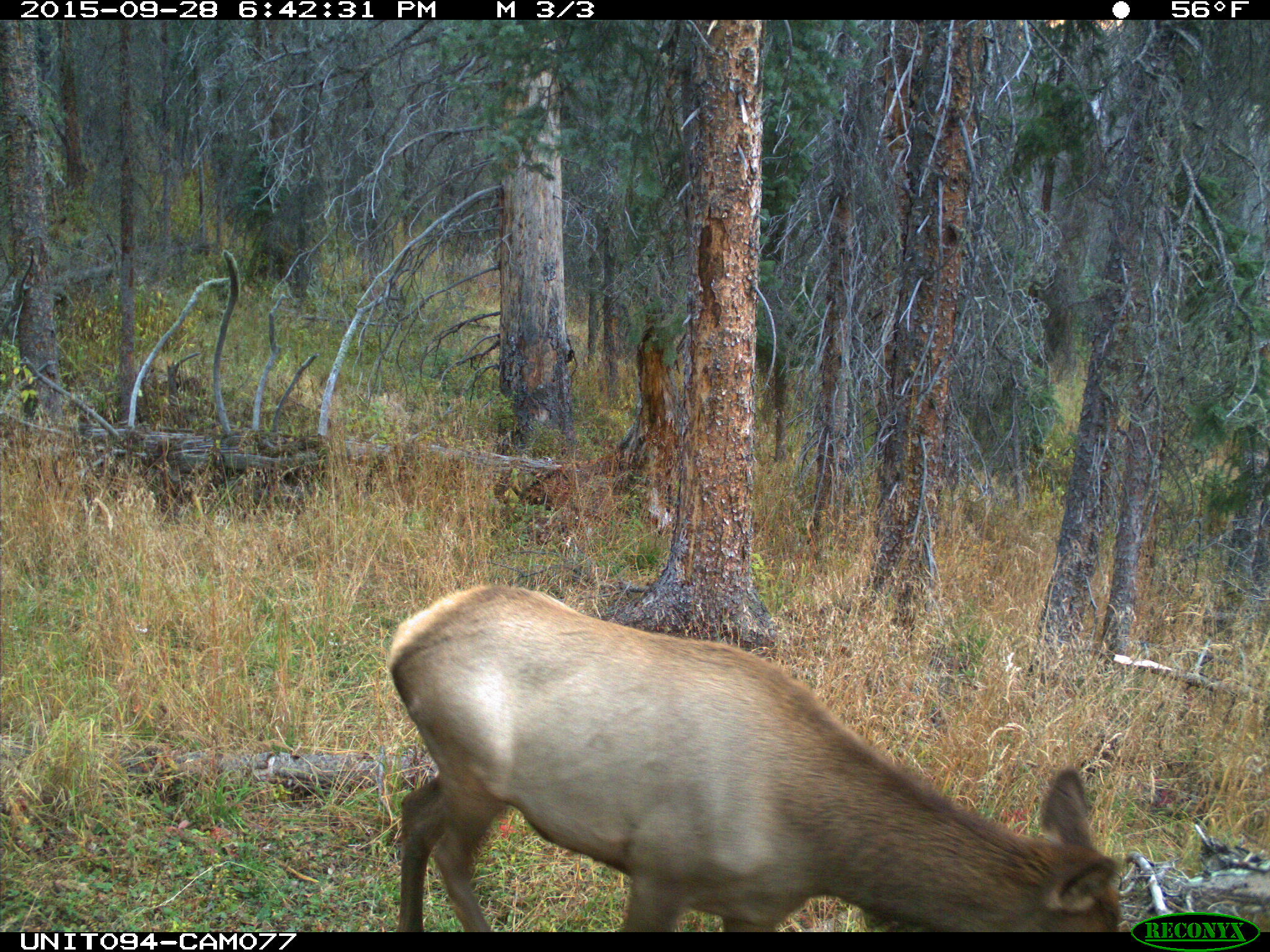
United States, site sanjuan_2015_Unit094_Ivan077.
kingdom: Animalia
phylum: Chordata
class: Mammalia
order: Artiodactyla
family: Cervidae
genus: Cervus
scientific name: Cervus elaphus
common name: red deer